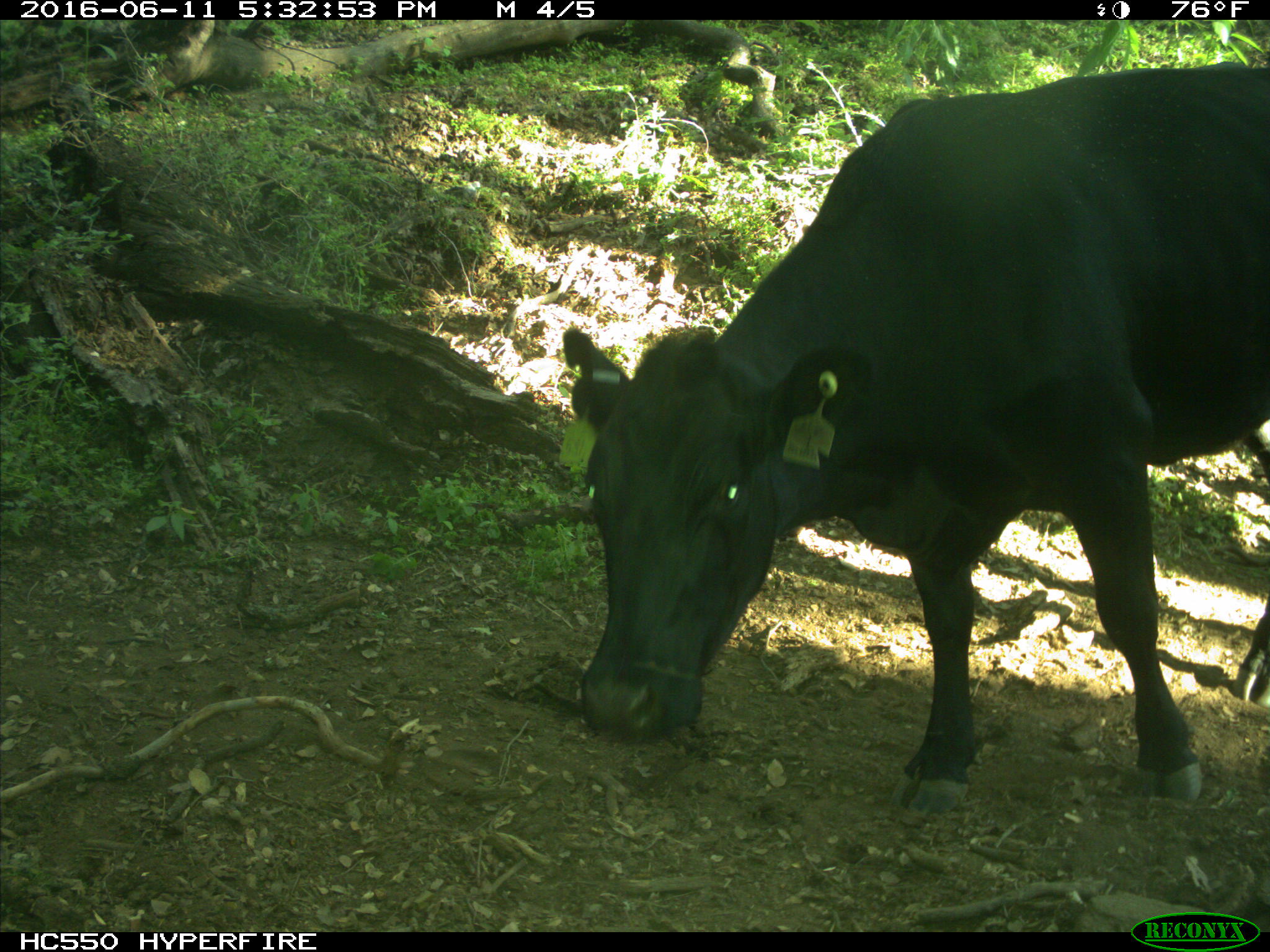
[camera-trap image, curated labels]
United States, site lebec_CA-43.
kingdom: Animalia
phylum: Chordata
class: Mammalia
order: Artiodactyla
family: Bovidae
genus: Bos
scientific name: Bos taurus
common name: domestic cow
Bos taurus (domestic cow).